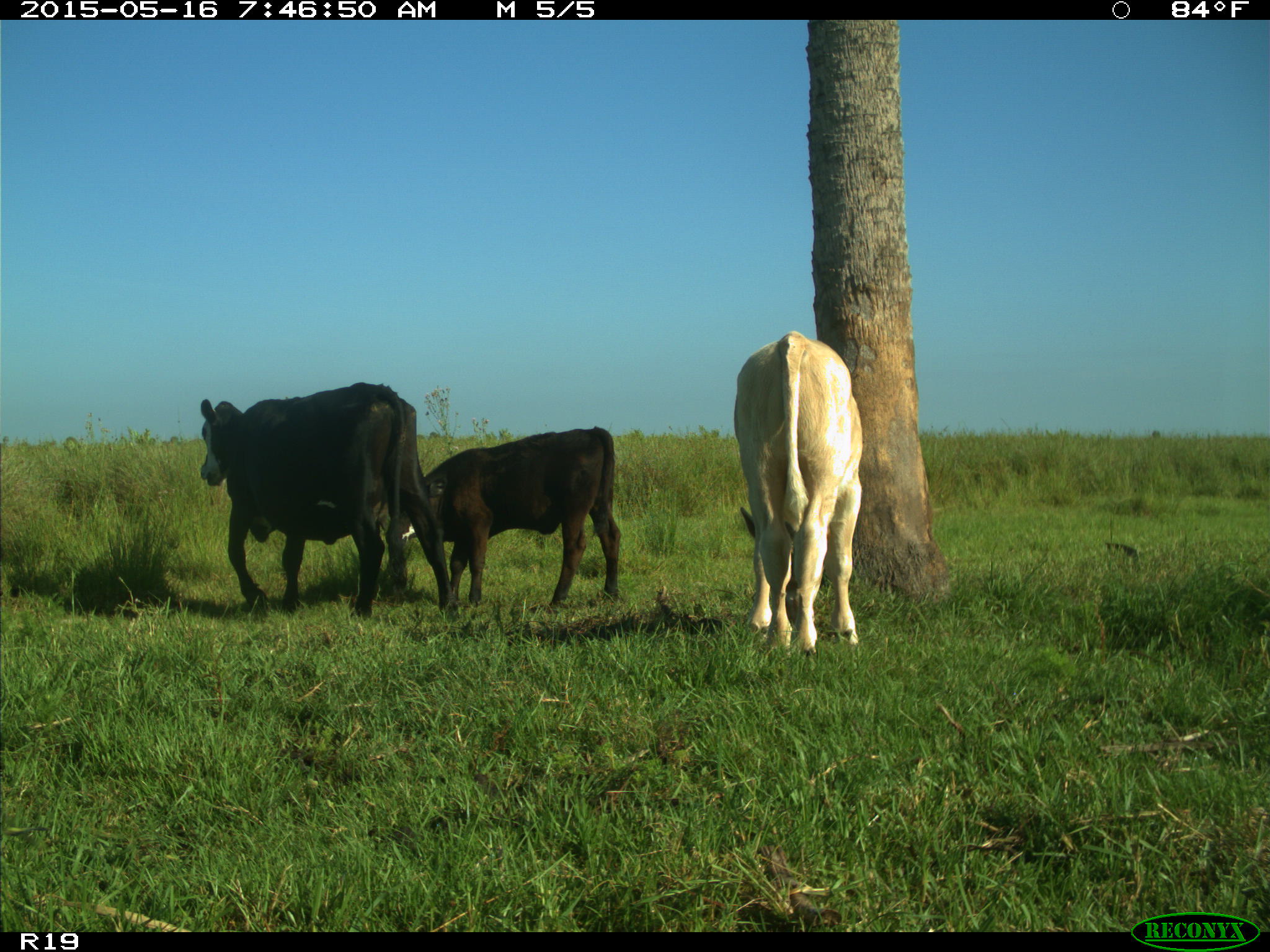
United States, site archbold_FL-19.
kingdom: Animalia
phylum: Chordata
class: Mammalia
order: Artiodactyla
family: Bovidae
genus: Bos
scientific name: Bos taurus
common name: domestic cow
Bos taurus (domestic cow).